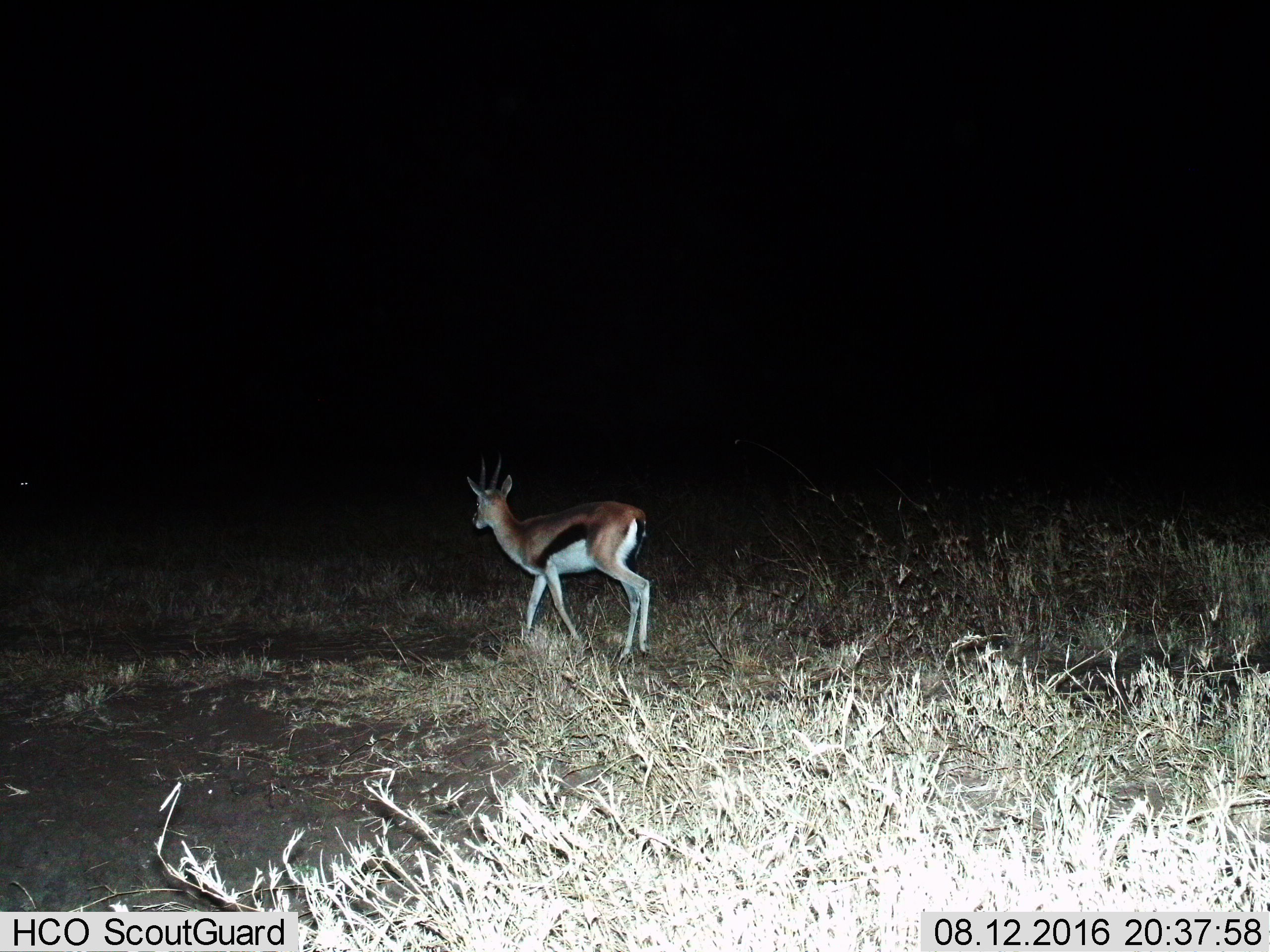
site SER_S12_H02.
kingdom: Animalia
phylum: Chordata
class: Mammalia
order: Artiodactyla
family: Bovidae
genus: Eudorcas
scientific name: Eudorcas thomsonii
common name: thomson's gazelle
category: gazellethomsons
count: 1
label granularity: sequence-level